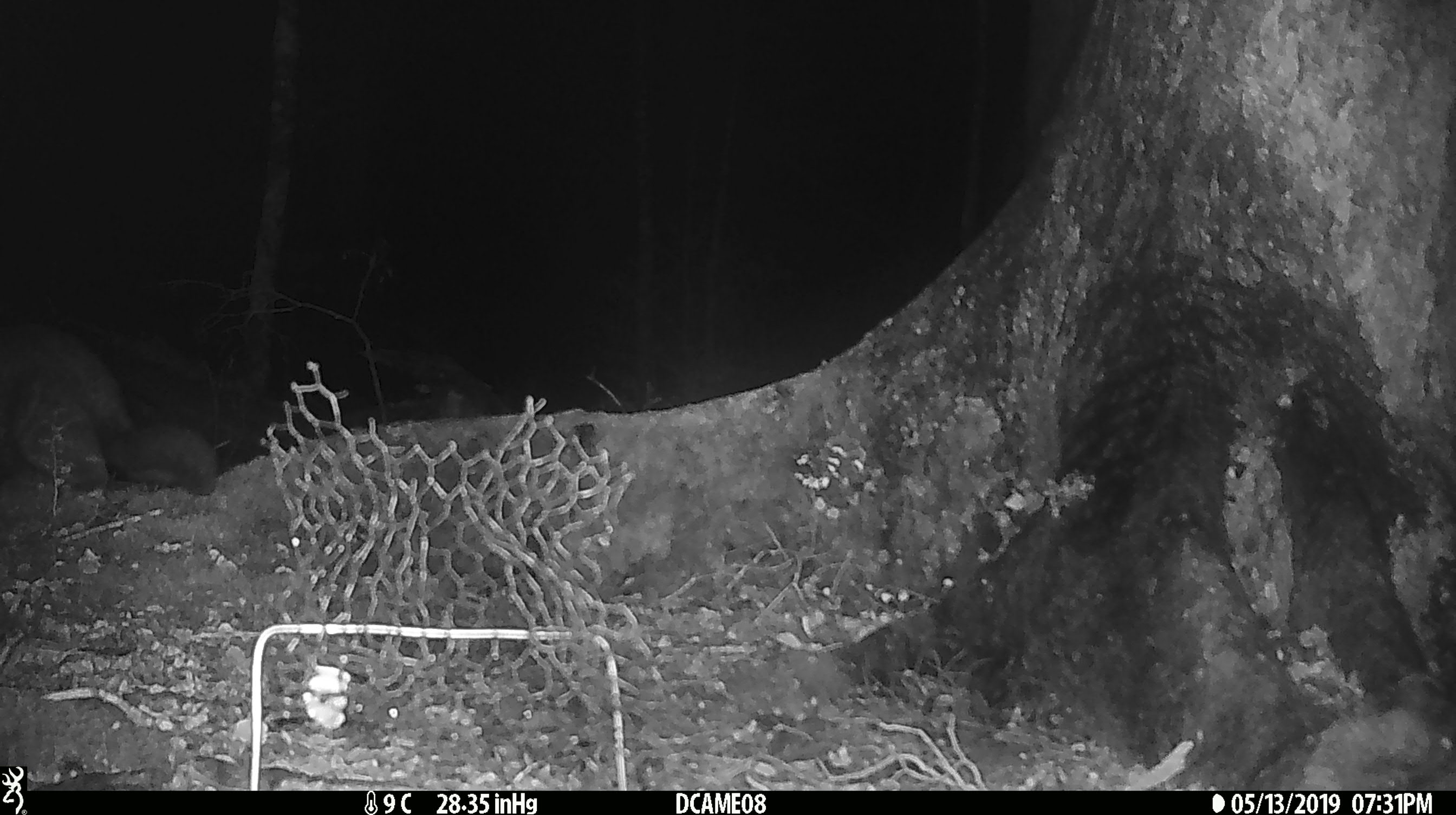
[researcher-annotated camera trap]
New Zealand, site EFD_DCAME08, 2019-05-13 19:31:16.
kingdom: Animalia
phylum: Chordata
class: Mammalia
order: Diprotodontia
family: Phalangeridae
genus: Trichosurus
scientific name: Trichosurus vulpecula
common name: common brushtail possum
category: possum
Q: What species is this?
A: Possum (common brushtail possum) (Trichosurus vulpecula).